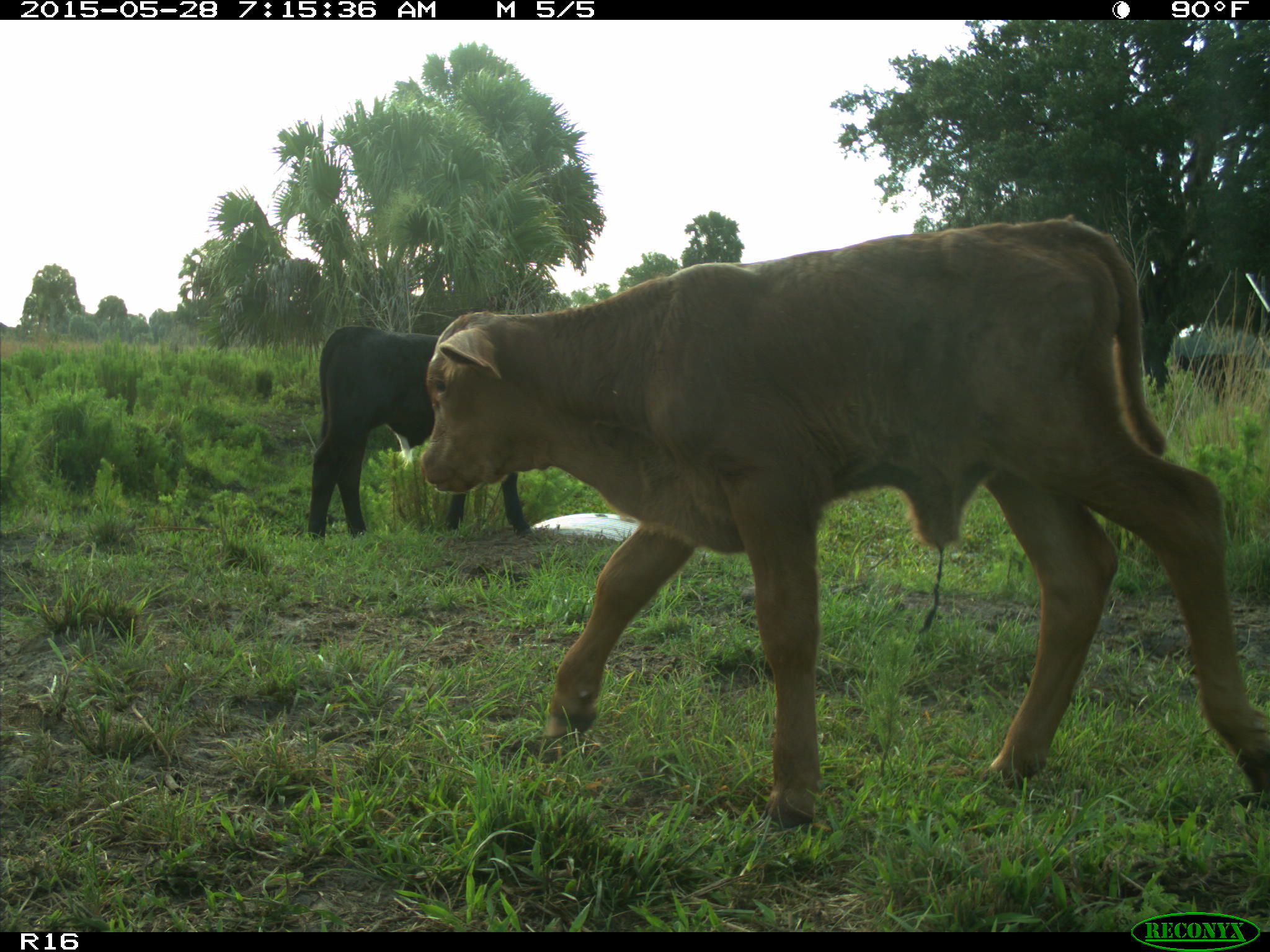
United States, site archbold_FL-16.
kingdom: Animalia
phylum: Chordata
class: Mammalia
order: Artiodactyla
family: Bovidae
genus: Bos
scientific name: Bos taurus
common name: domestic cow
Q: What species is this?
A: Bos taurus (domestic cow).